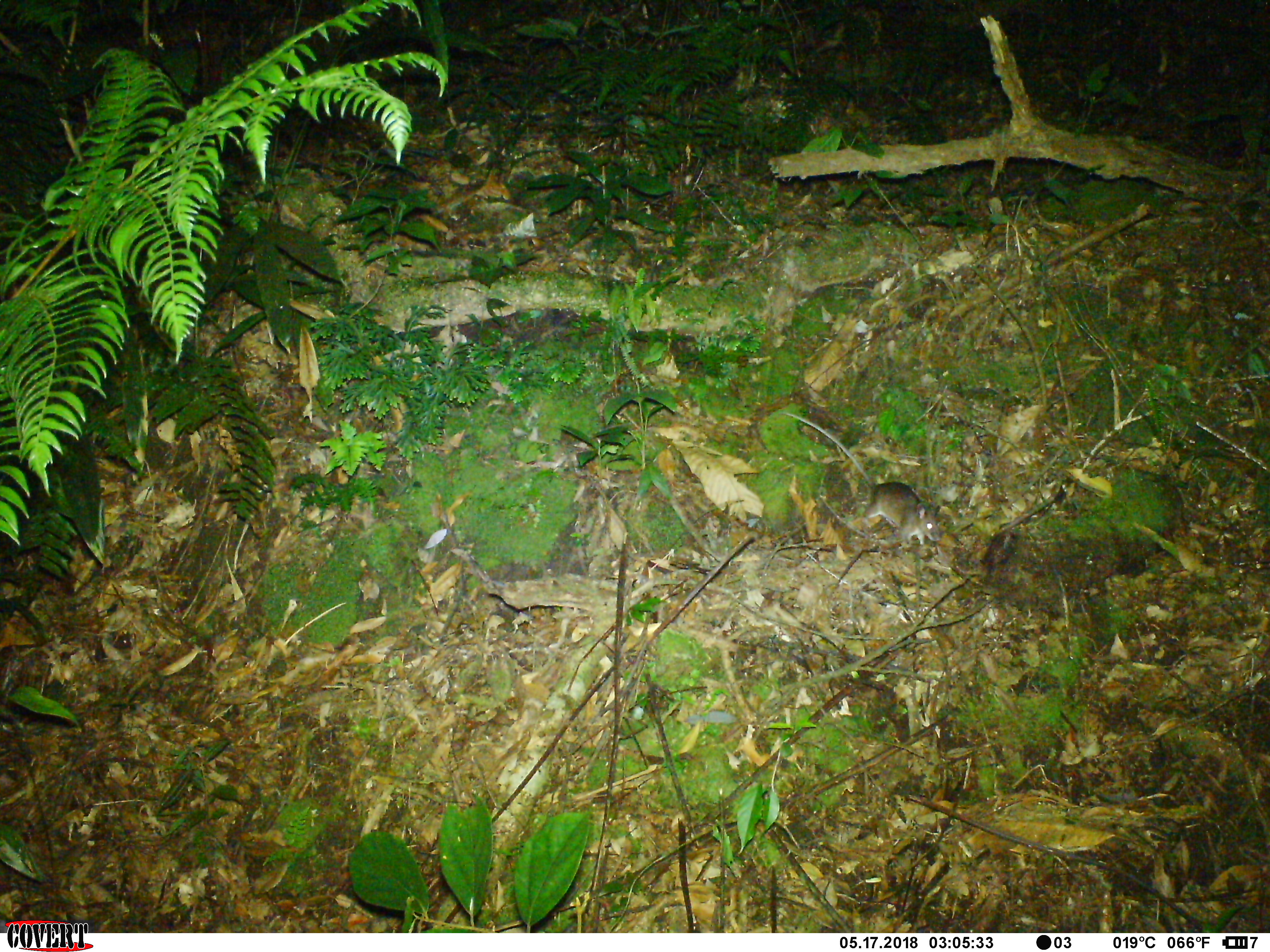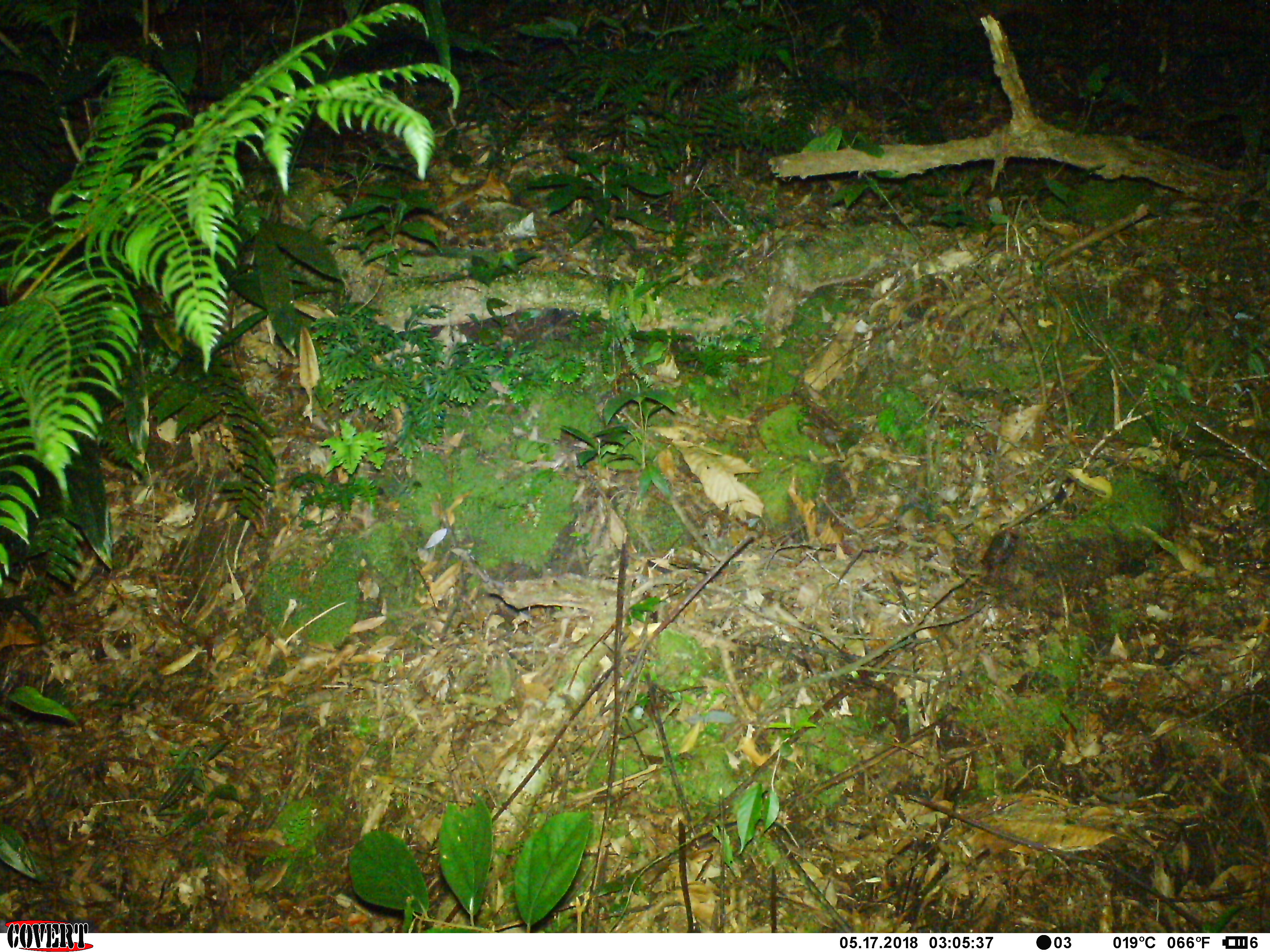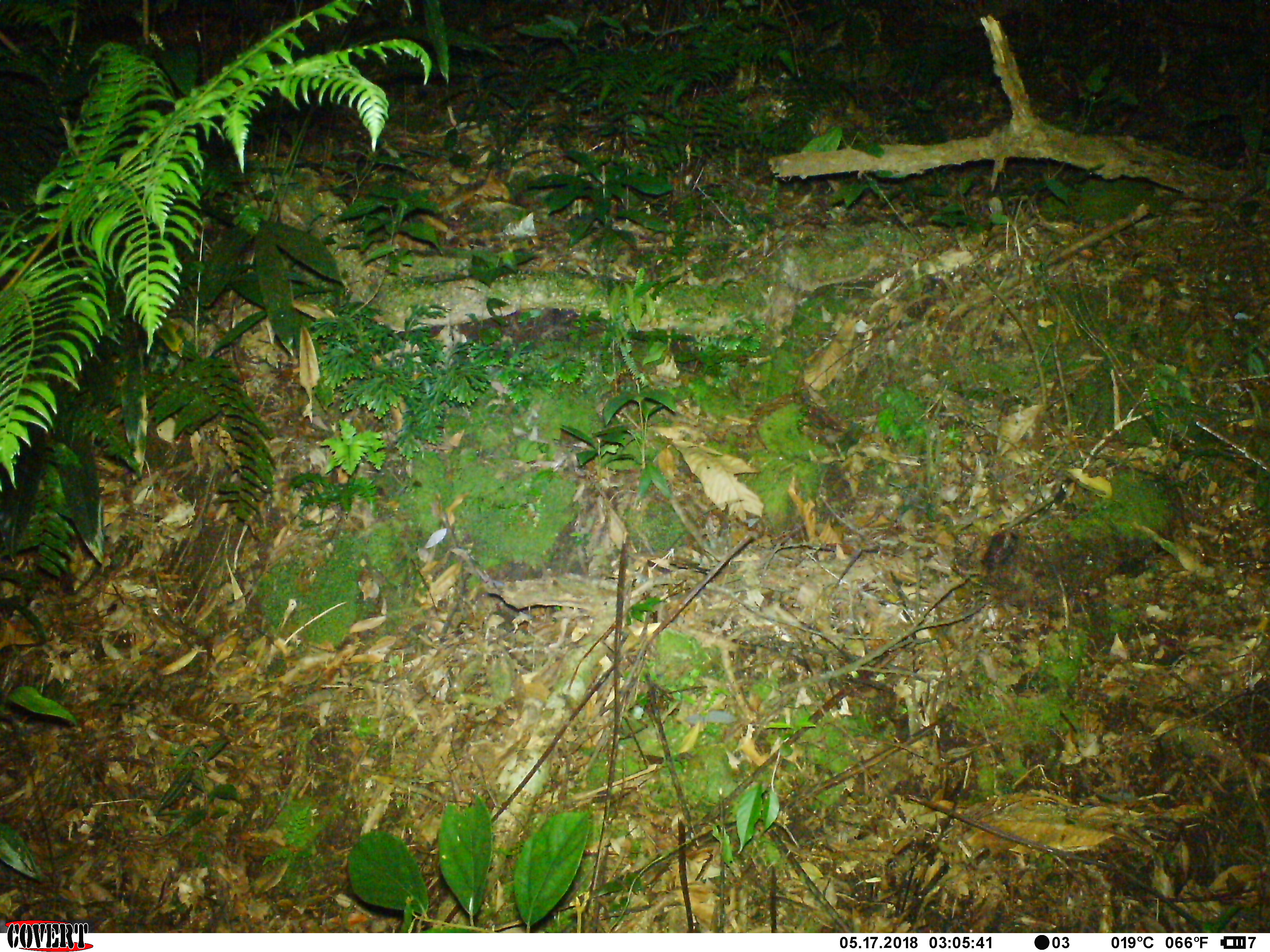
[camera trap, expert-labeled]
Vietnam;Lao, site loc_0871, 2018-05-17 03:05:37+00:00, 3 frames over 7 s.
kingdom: Animalia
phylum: Chordata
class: Mammalia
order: Rodentia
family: Muridae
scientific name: Muridae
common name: old-world mice and rats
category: unidentified murid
Unidentified murid (old-world mice and rats) (Muridae). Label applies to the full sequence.